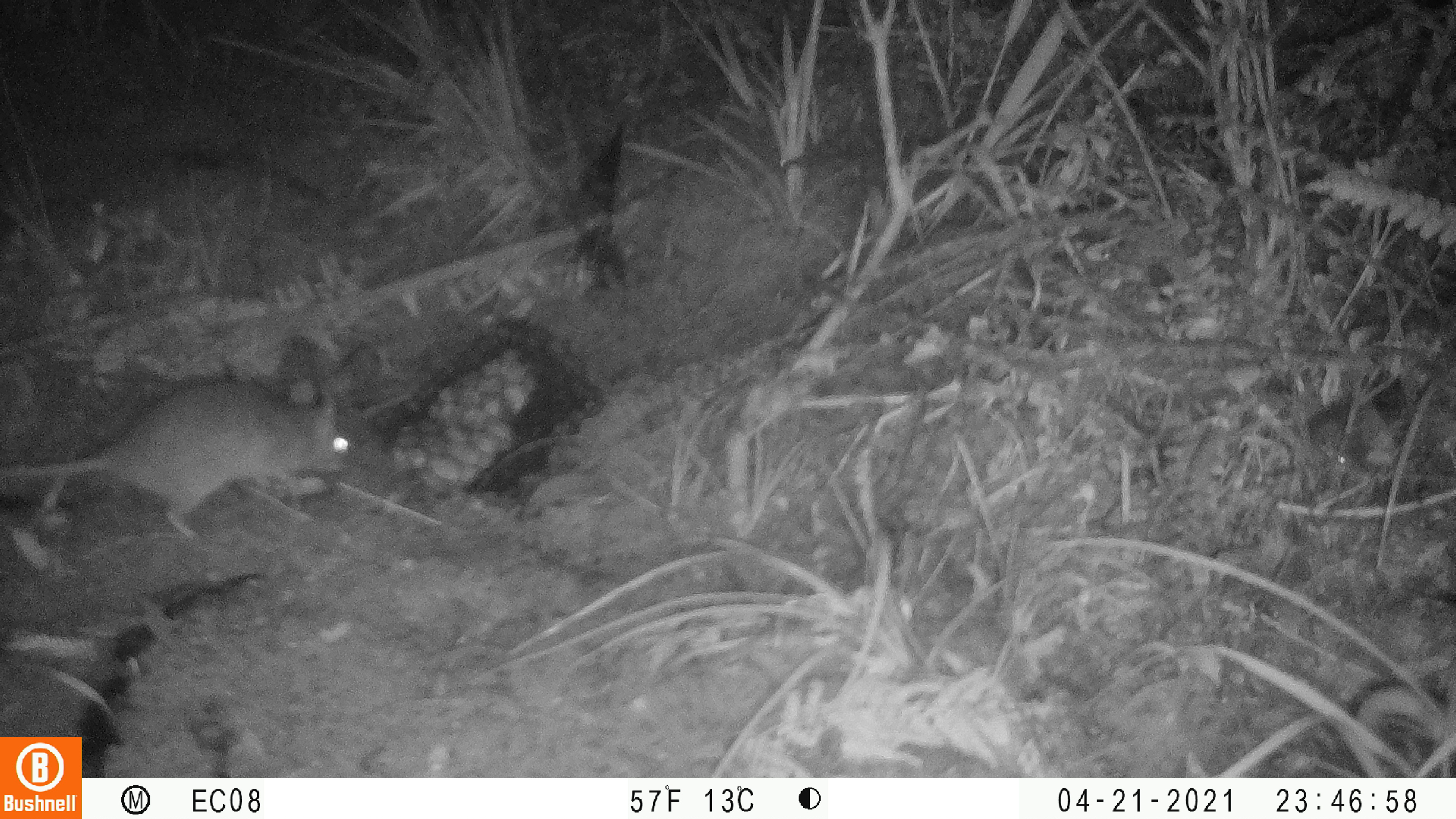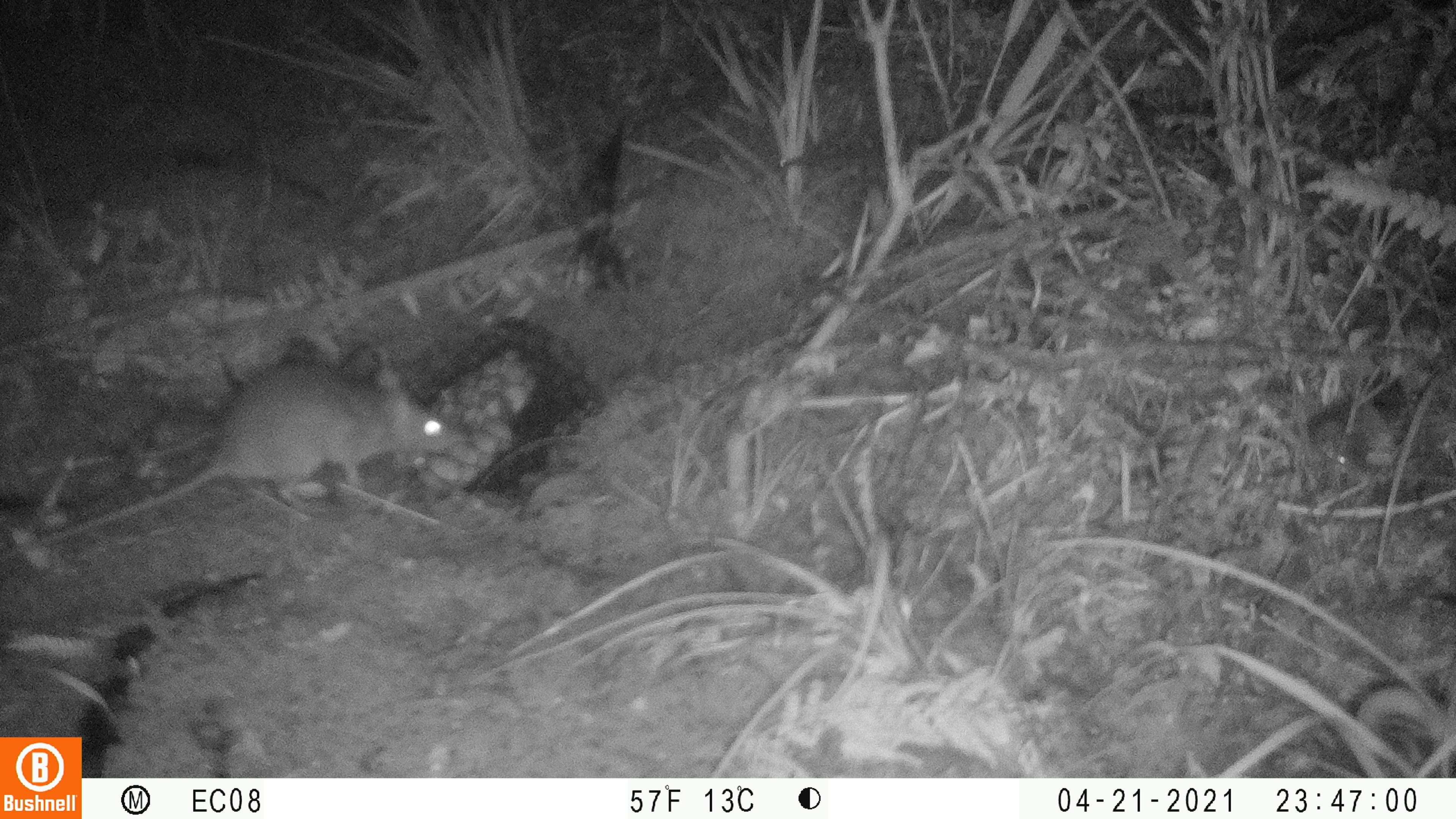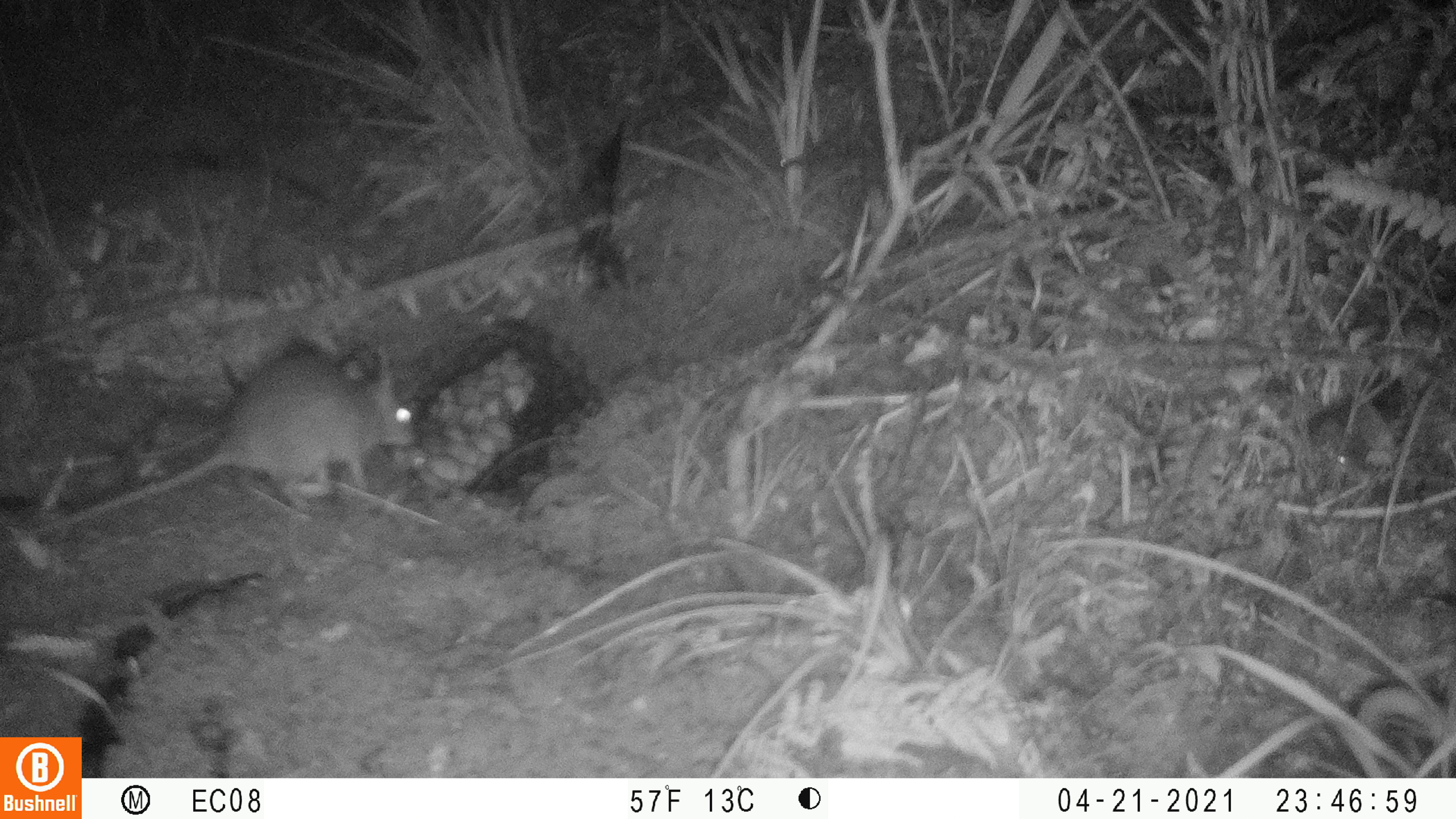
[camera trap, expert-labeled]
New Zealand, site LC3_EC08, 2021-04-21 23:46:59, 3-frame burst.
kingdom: Animalia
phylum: Chordata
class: Mammalia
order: Rodentia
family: Muridae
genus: Rattus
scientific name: Rattus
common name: rat